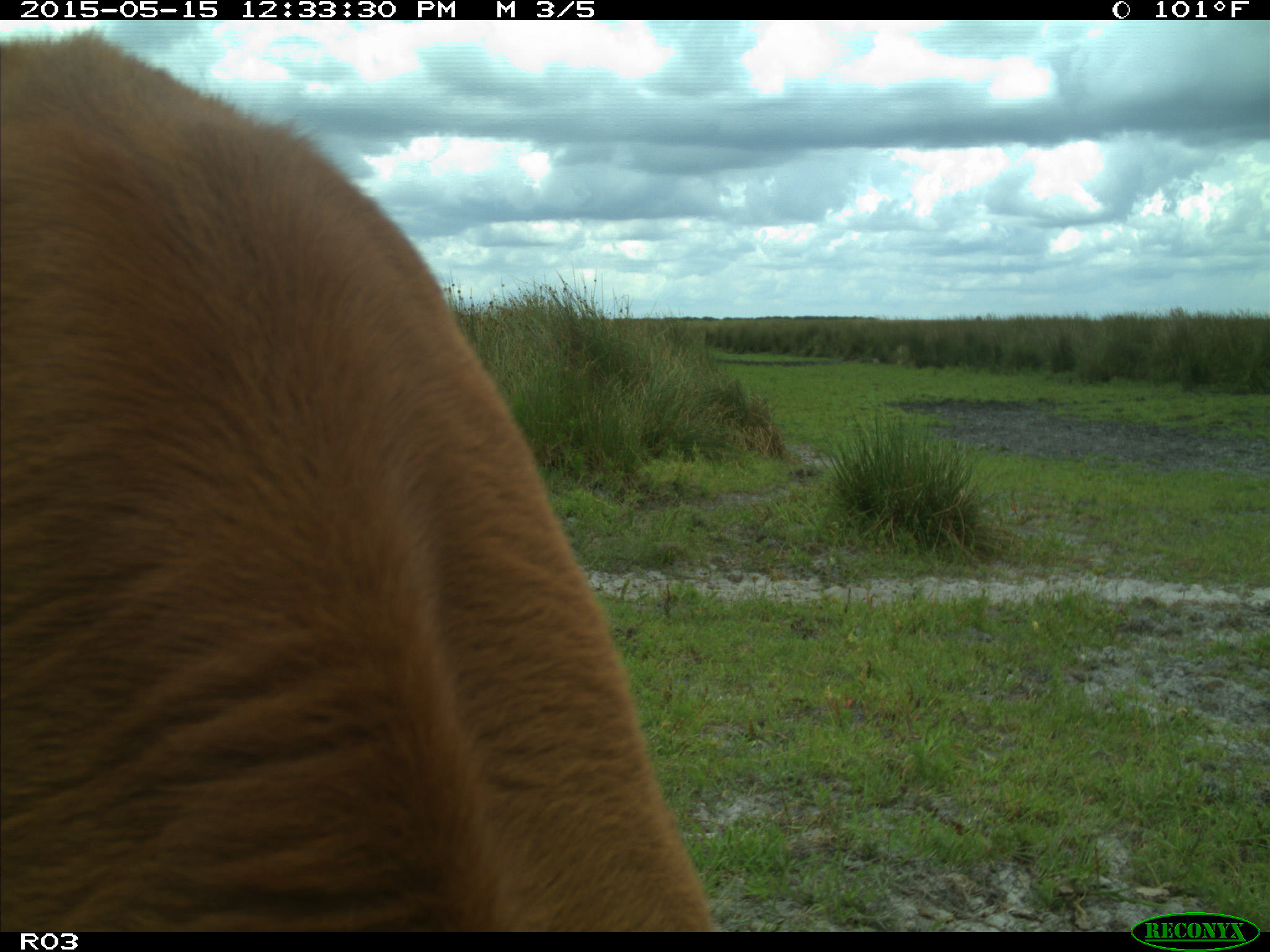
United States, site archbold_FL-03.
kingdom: Animalia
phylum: Chordata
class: Mammalia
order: Artiodactyla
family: Bovidae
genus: Bos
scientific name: Bos taurus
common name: domestic cow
Bos taurus (domestic cow).